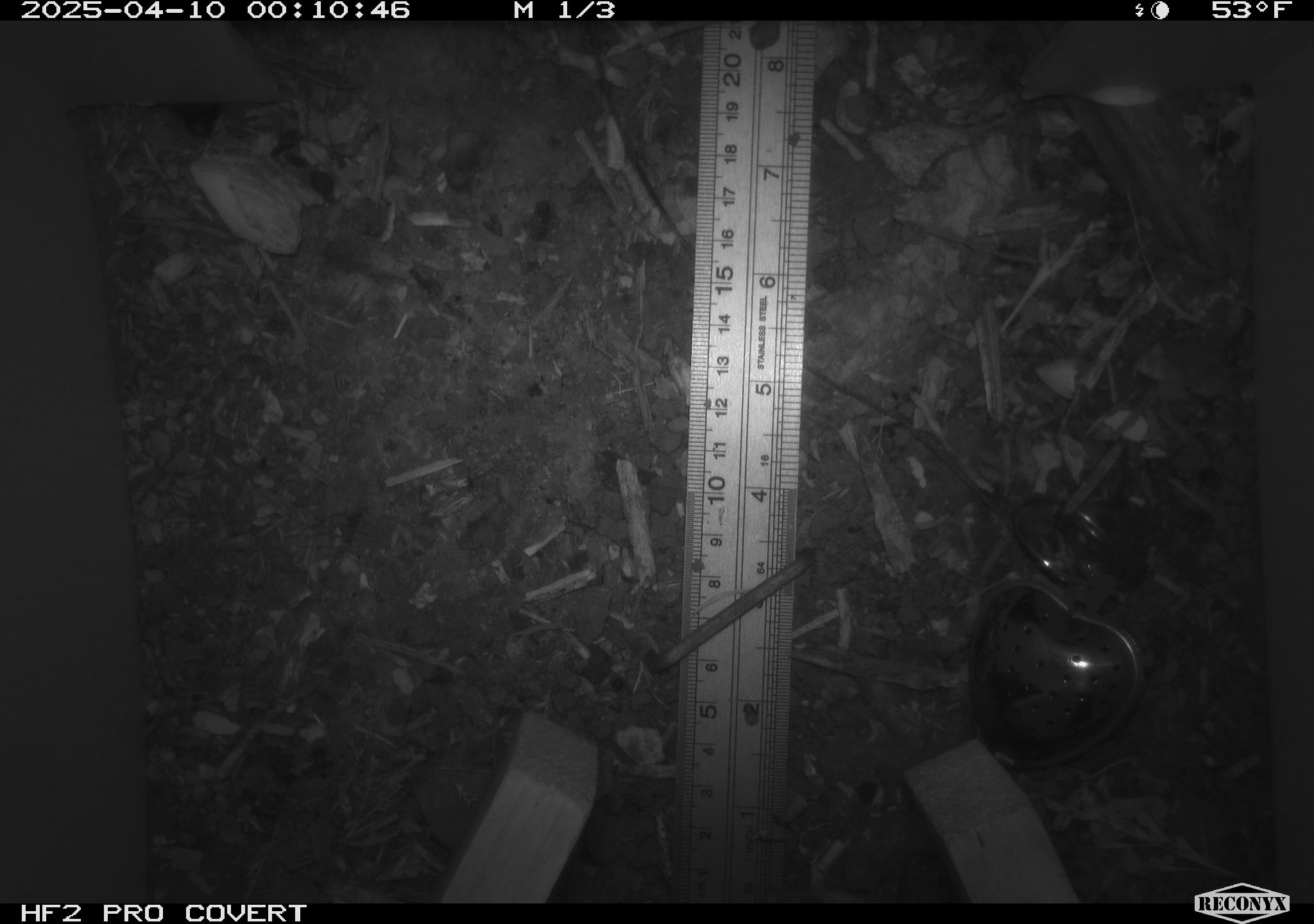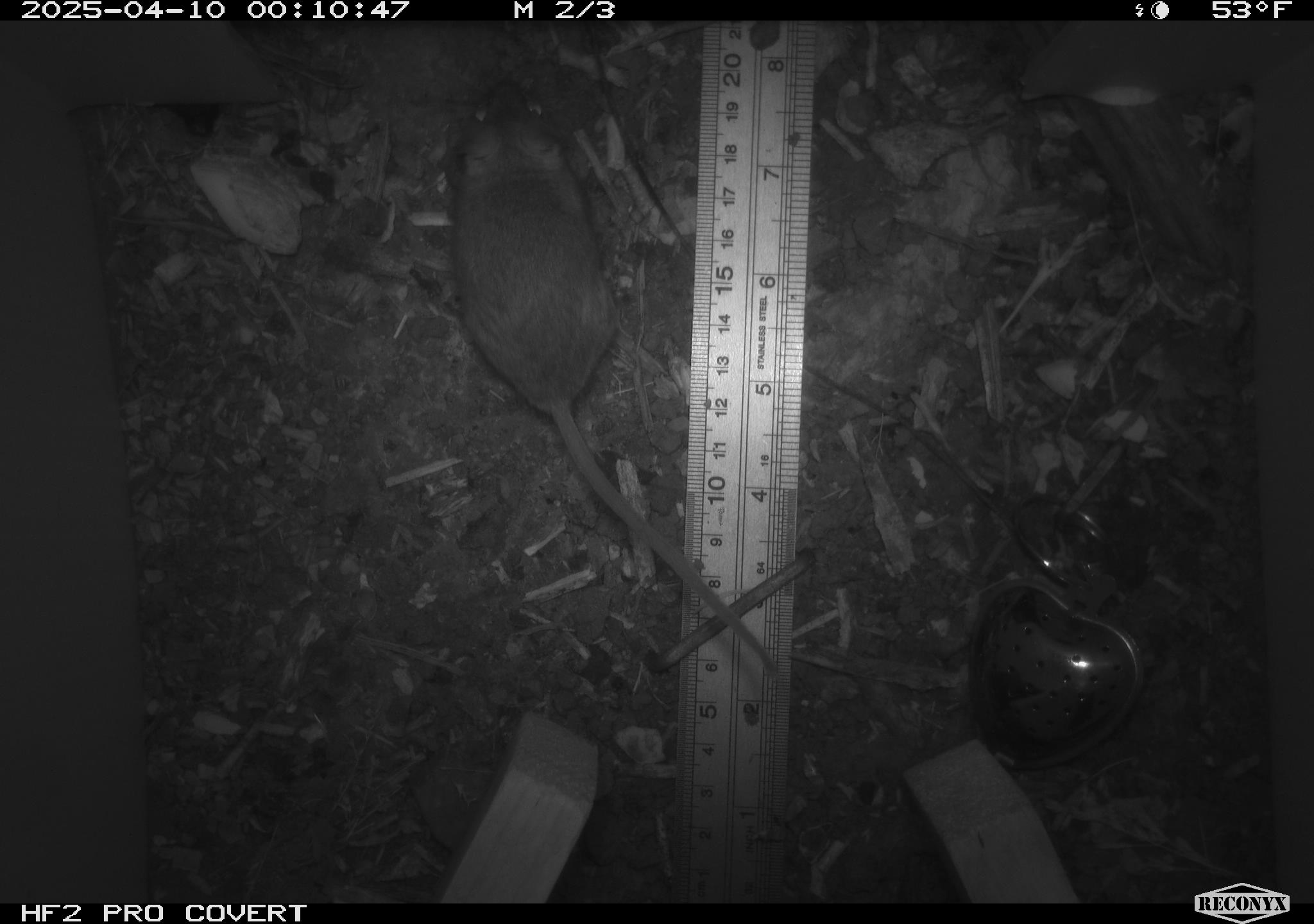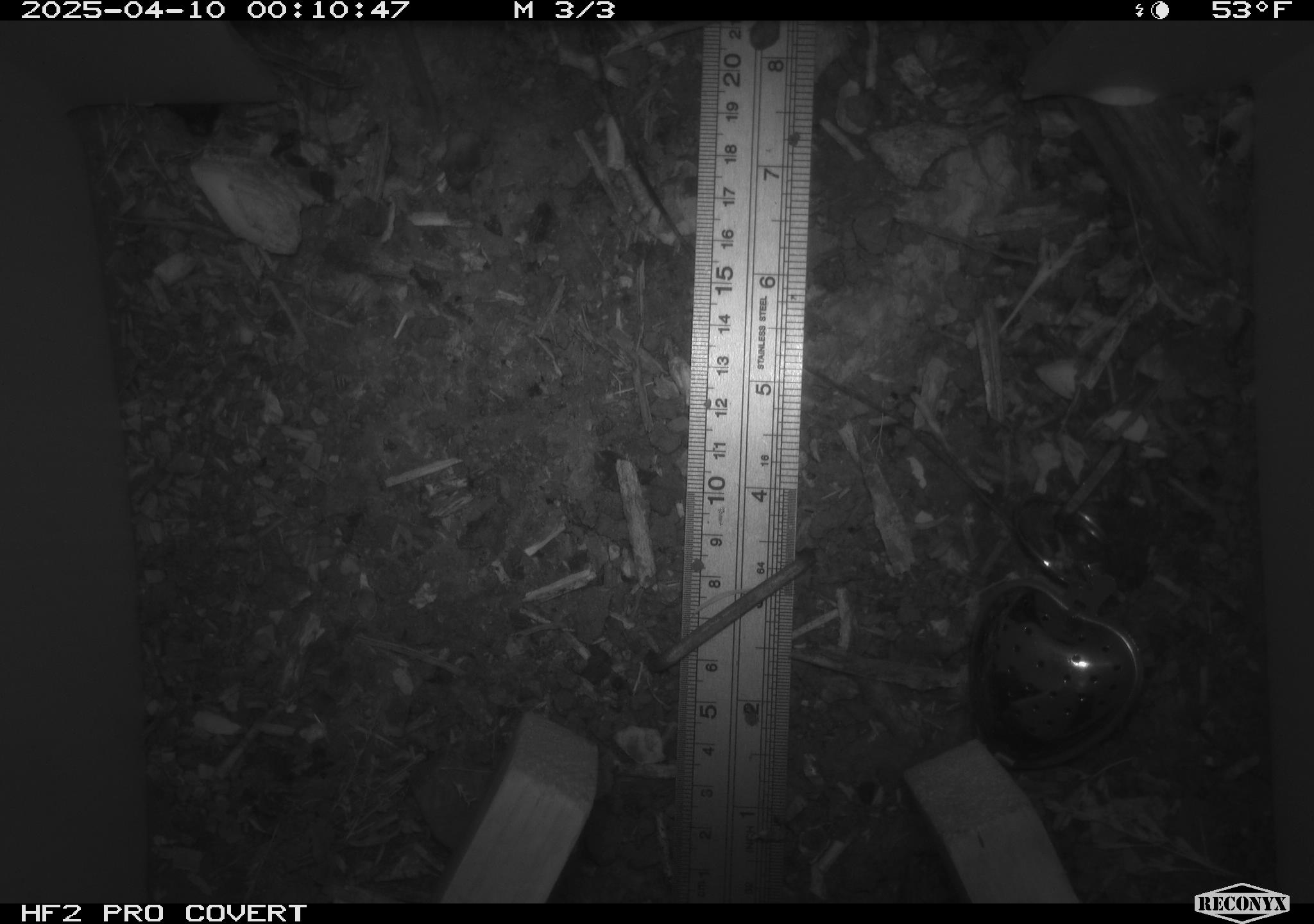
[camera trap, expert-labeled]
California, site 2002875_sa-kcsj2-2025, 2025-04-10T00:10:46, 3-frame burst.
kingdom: Animalia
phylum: Chordata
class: Mammalia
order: Rodentia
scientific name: Rodentia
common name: rodent